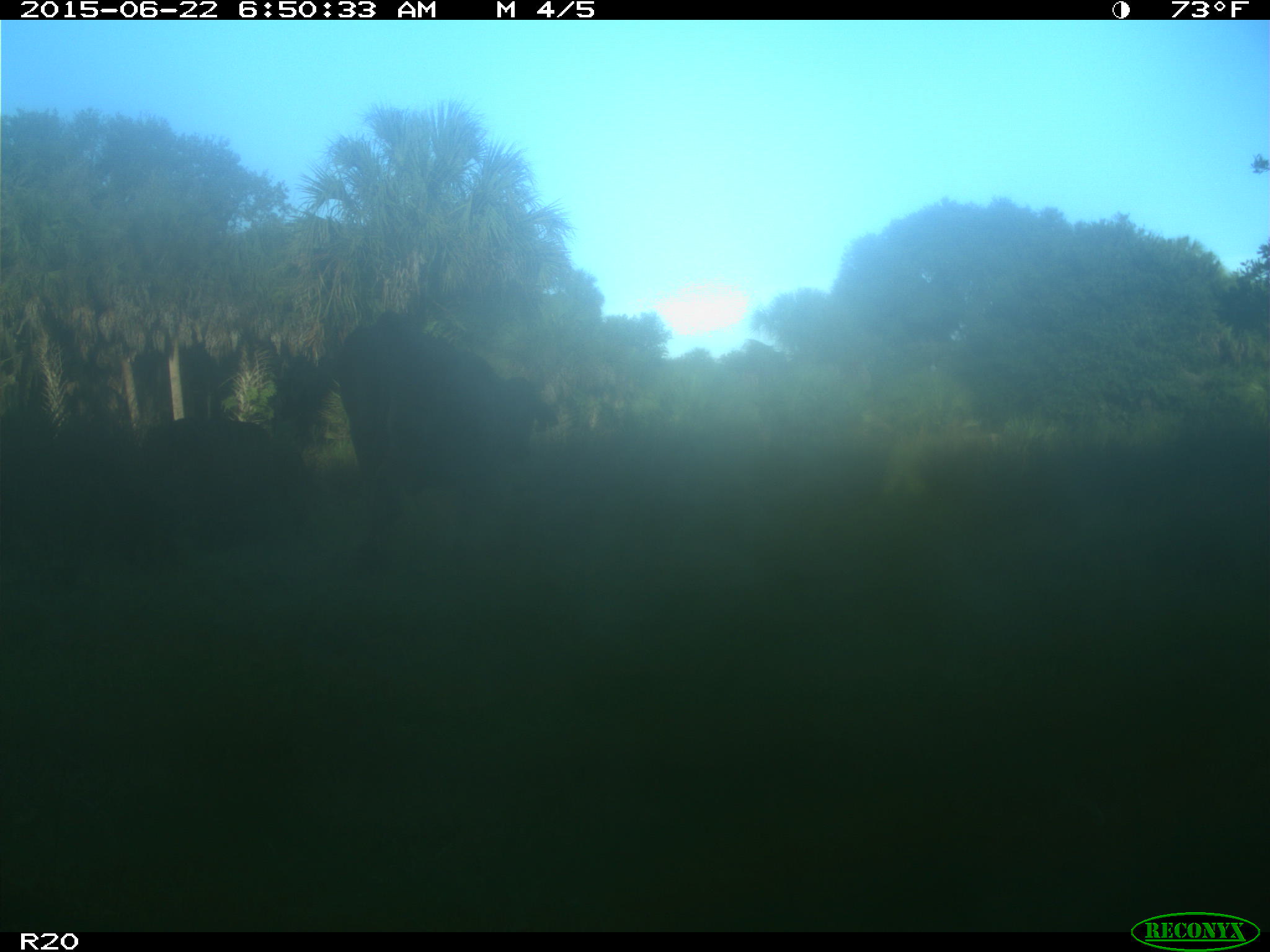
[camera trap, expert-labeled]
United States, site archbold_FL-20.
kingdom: Animalia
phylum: Chordata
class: Mammalia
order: Artiodactyla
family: Bovidae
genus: Bos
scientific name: Bos taurus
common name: domestic cow